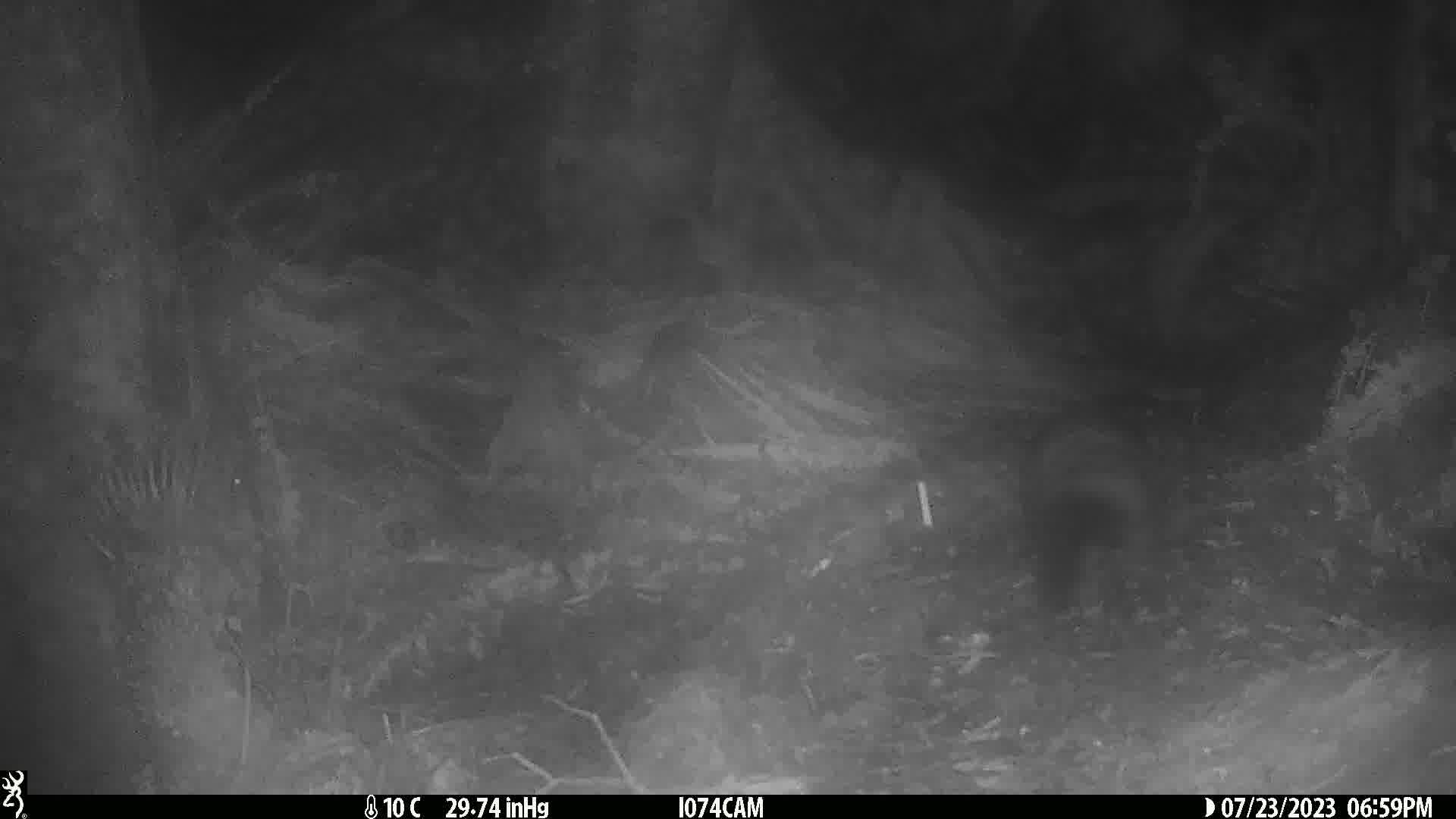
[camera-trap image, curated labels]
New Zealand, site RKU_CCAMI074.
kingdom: Animalia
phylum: Chordata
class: Mammalia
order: Diprotodontia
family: Phalangeridae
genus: Trichosurus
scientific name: Trichosurus vulpecula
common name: common brushtail possum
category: possum